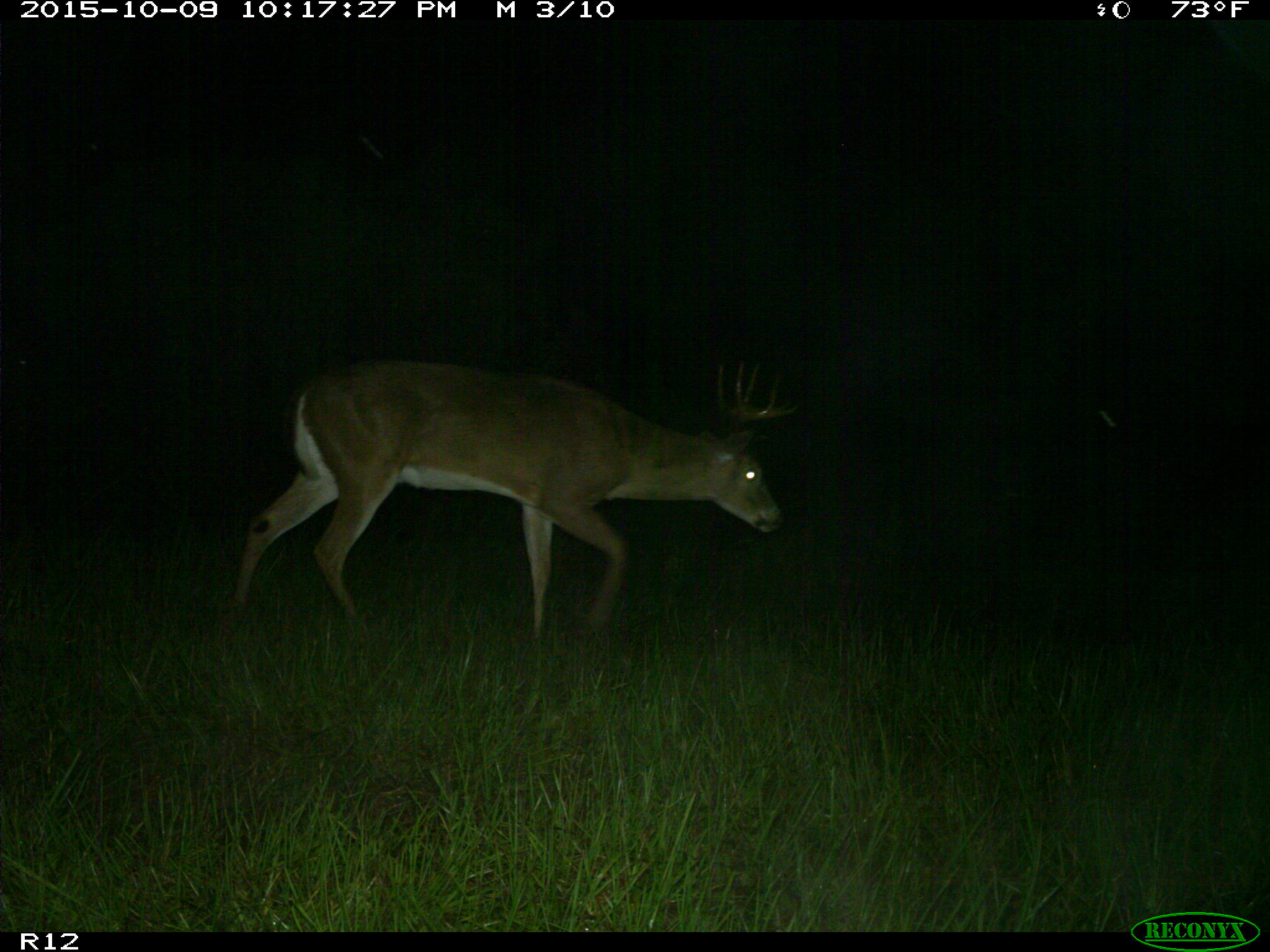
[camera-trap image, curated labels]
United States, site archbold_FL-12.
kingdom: Animalia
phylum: Chordata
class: Mammalia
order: Artiodactyla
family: Cervidae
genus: Odocoileus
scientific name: Odocoileus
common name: deer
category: unidentified deer